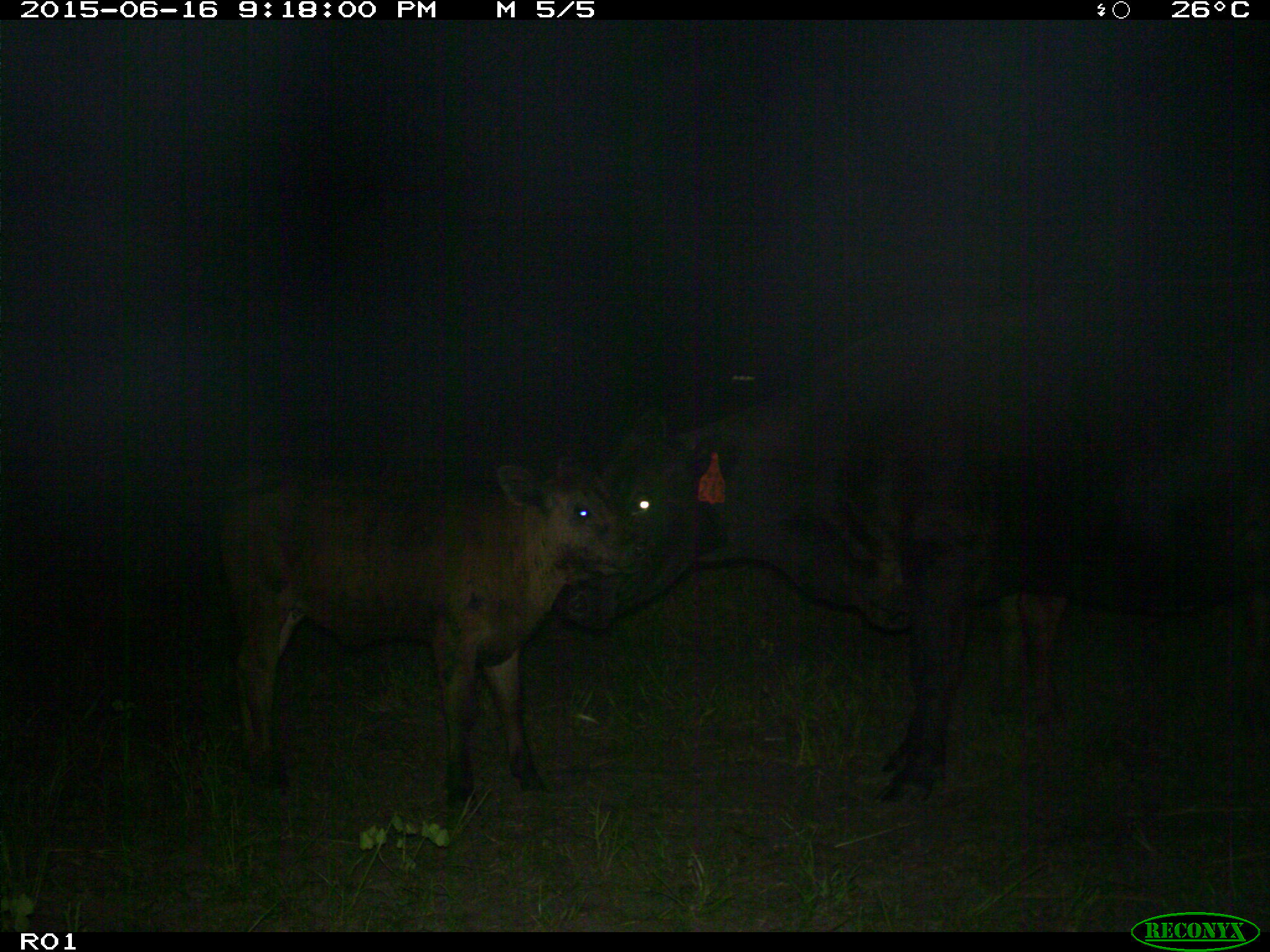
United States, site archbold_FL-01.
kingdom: Animalia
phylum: Chordata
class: Mammalia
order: Artiodactyla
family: Bovidae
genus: Bos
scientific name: Bos taurus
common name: domestic cow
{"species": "Bos taurus (domestic cow)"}